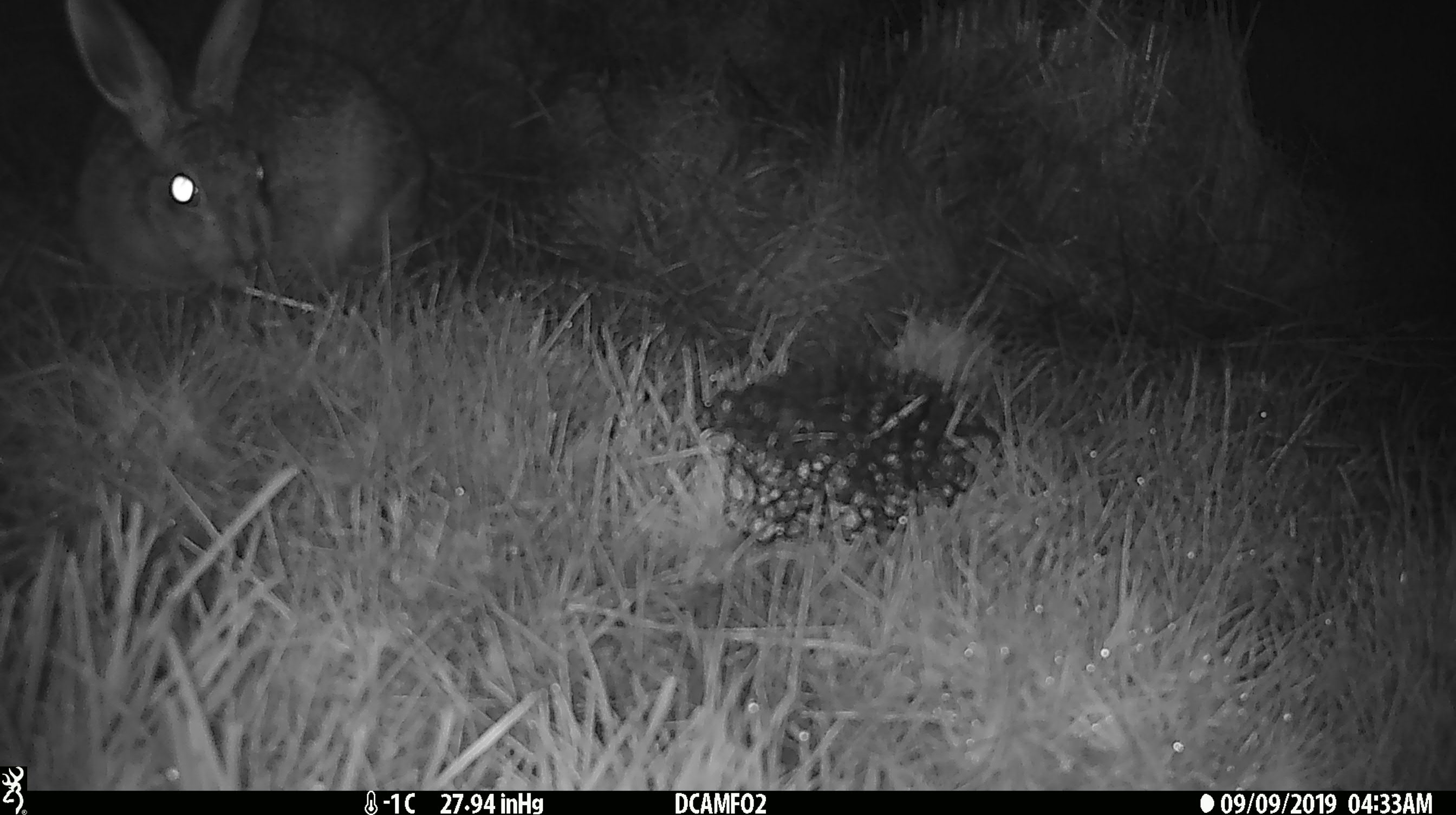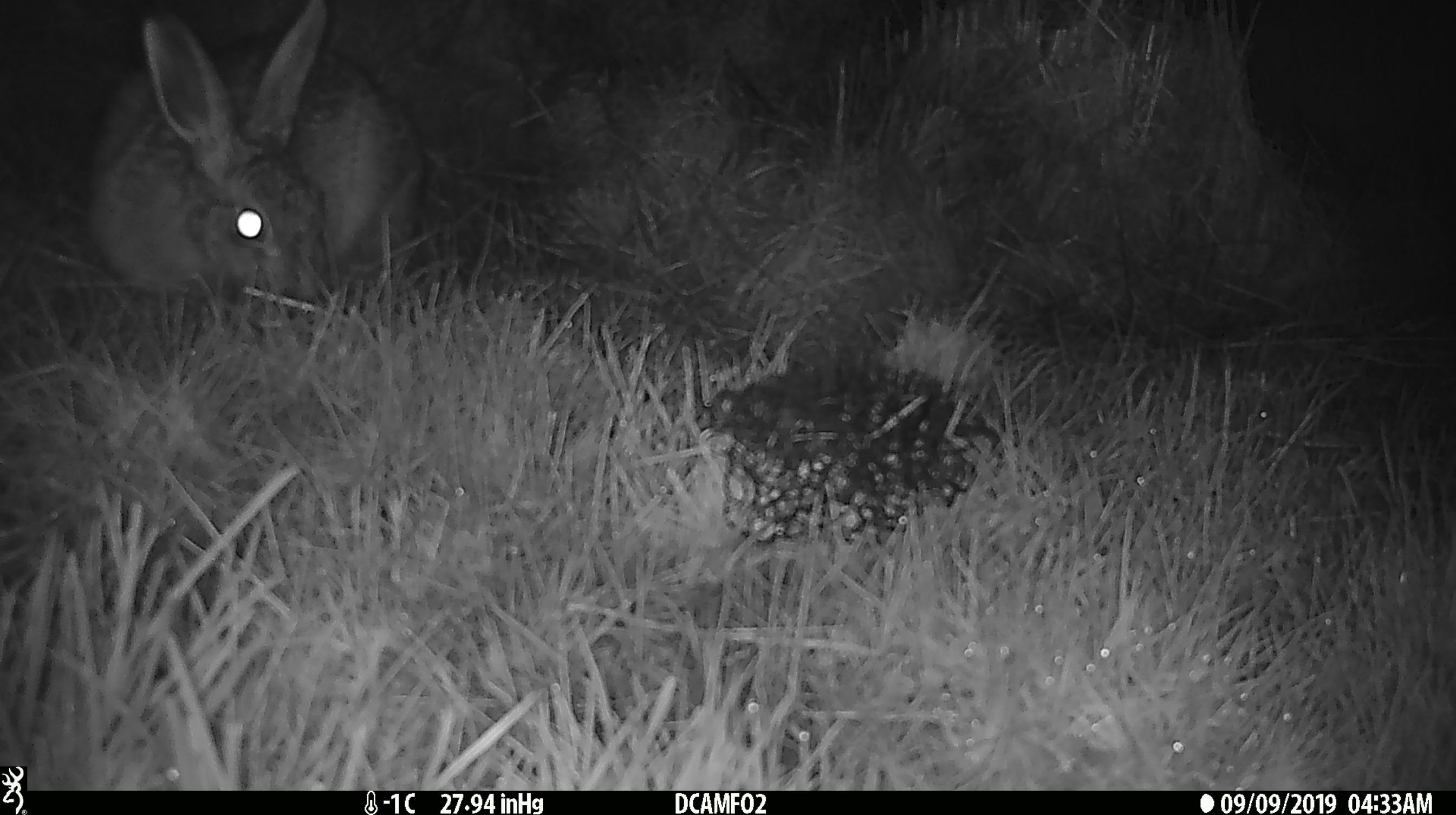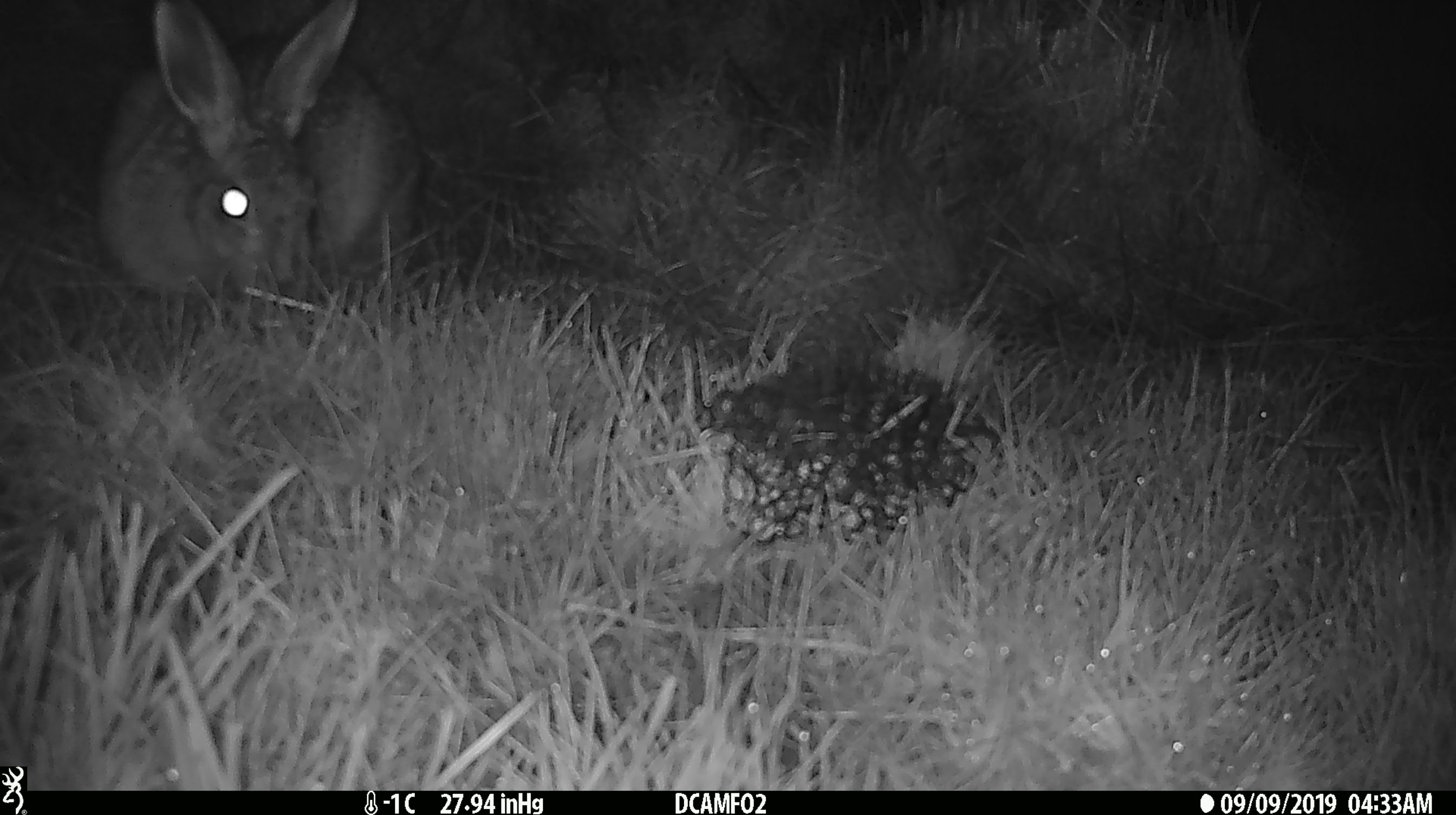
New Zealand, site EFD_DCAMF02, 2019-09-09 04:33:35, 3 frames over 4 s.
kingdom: Animalia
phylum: Chordata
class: Mammalia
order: Lagomorpha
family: Leporidae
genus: Lepus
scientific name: Lepus europaeus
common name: brown hare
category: hare